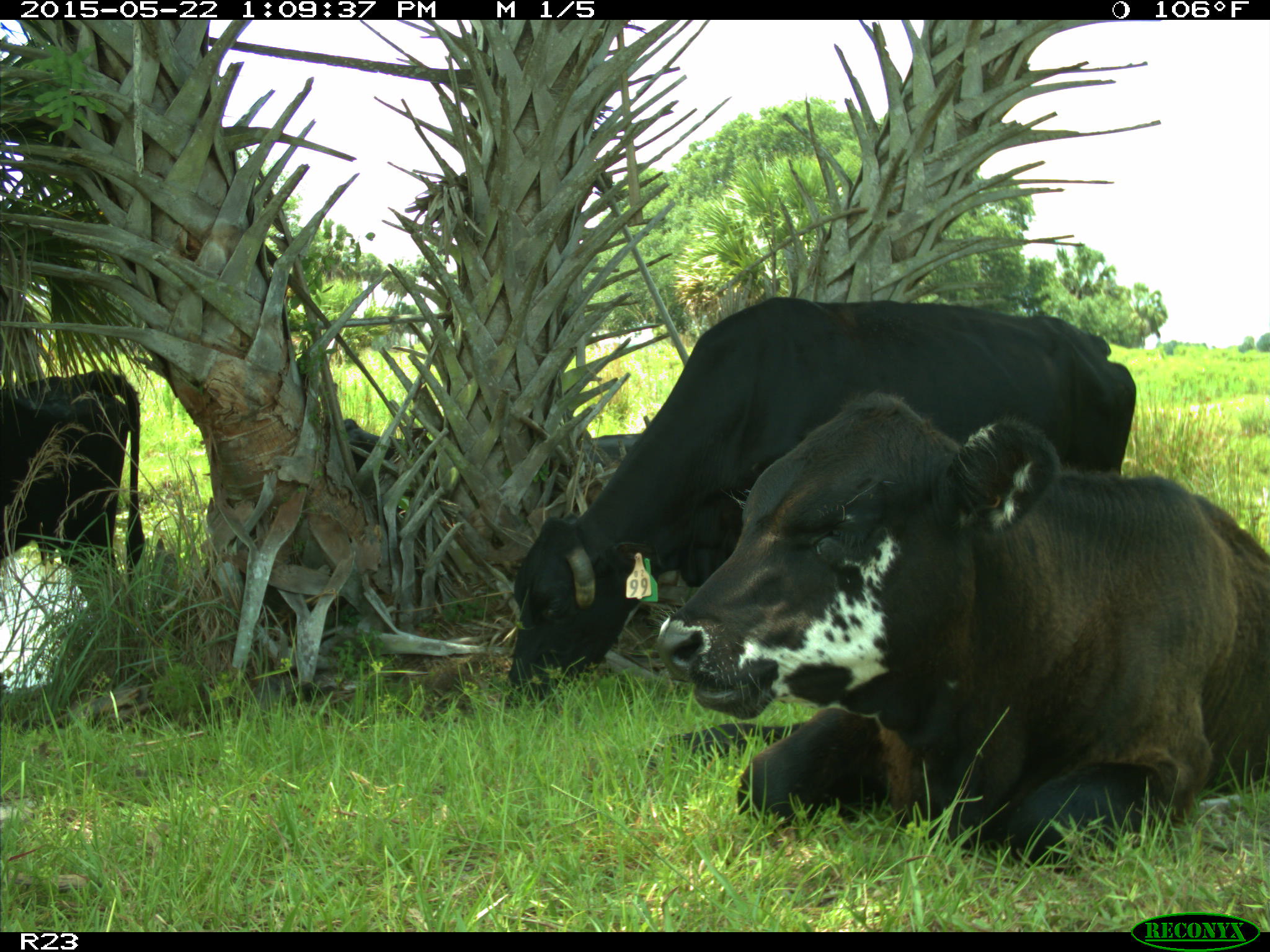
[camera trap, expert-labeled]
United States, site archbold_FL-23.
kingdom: Animalia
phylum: Chordata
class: Mammalia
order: Artiodactyla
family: Bovidae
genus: Bos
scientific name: Bos taurus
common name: domestic cow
Bos taurus (domestic cow).